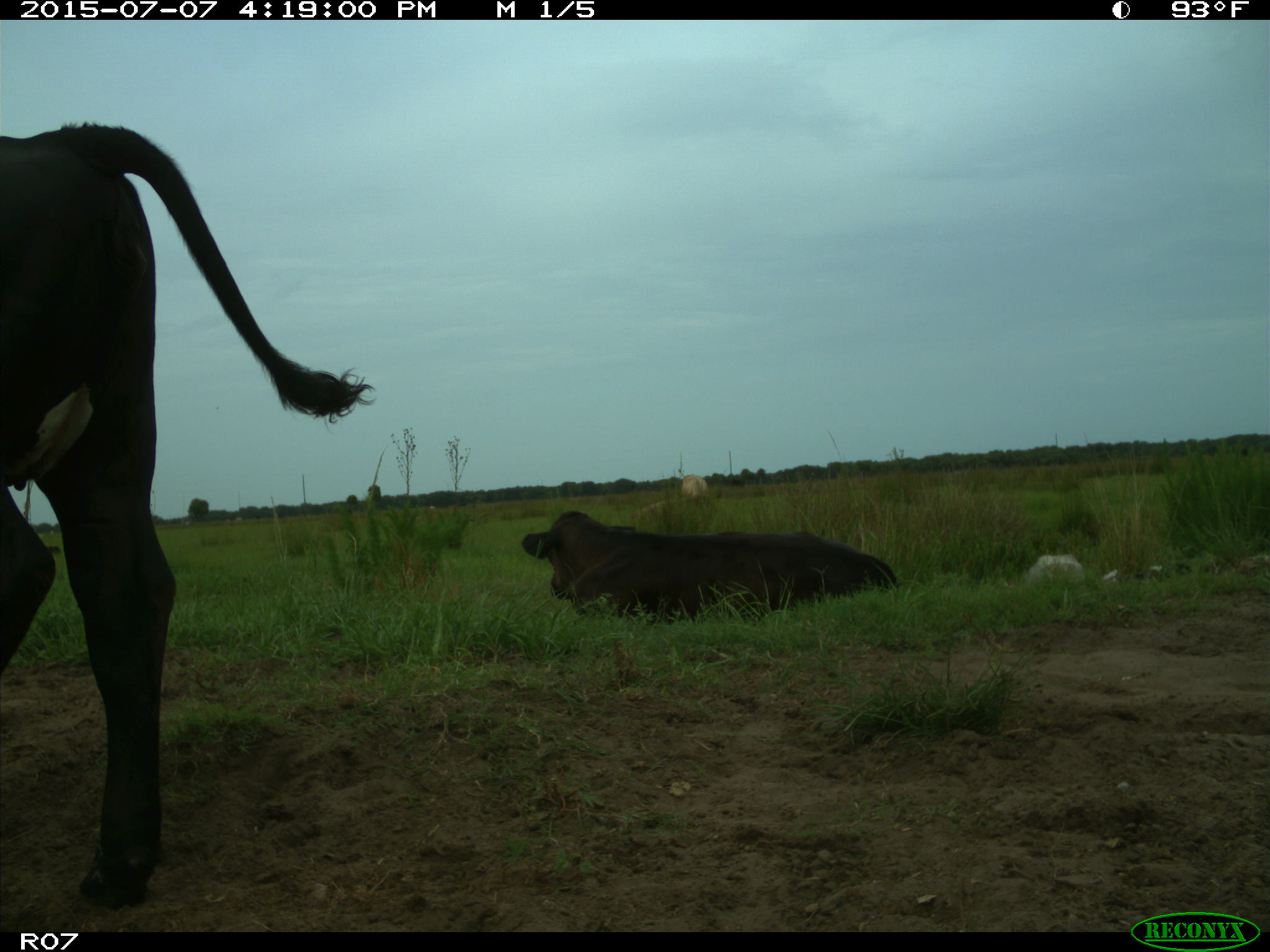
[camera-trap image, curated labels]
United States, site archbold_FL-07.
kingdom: Animalia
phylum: Chordata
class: Mammalia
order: Artiodactyla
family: Bovidae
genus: Bos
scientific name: Bos taurus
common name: domestic cow